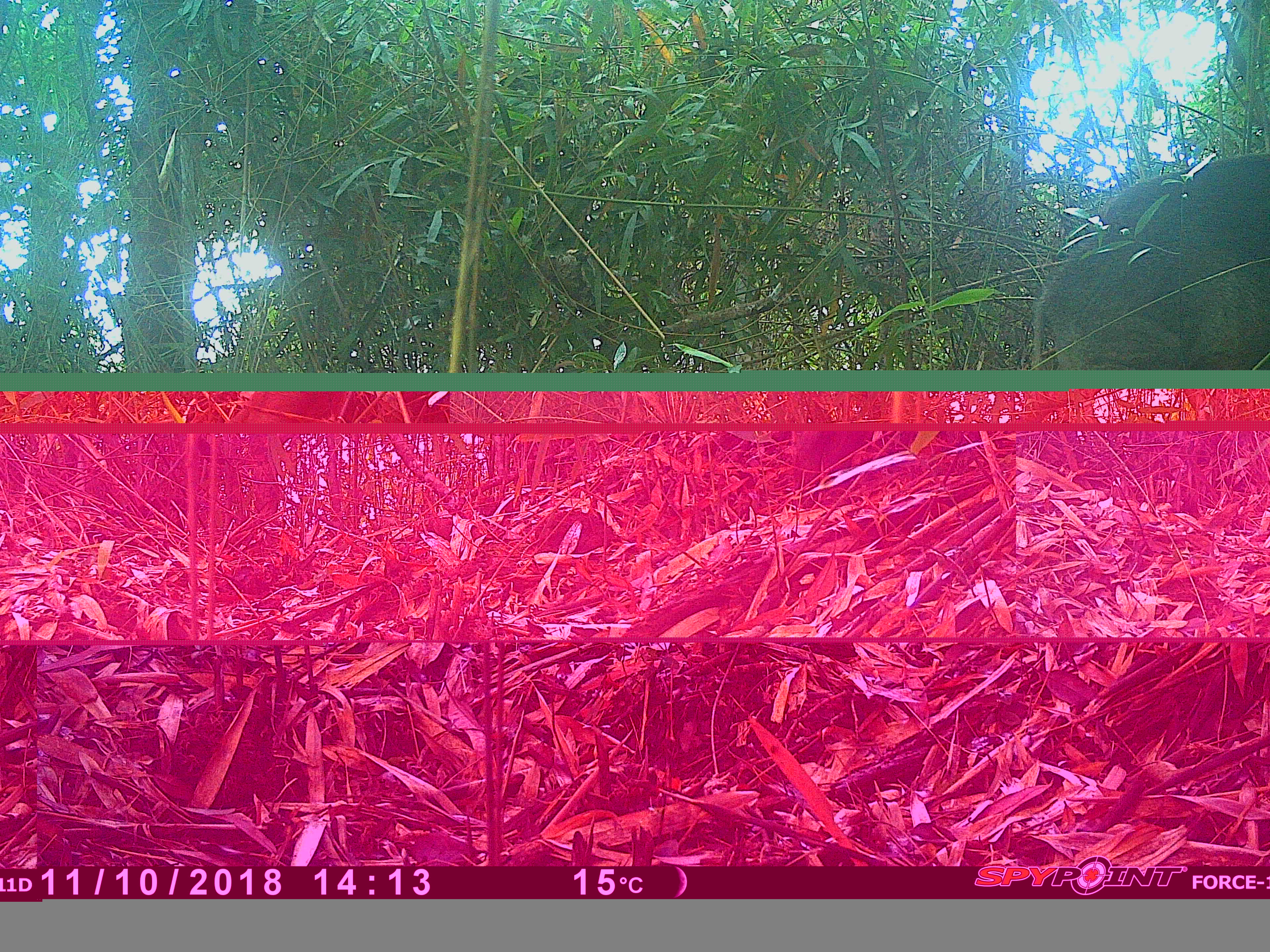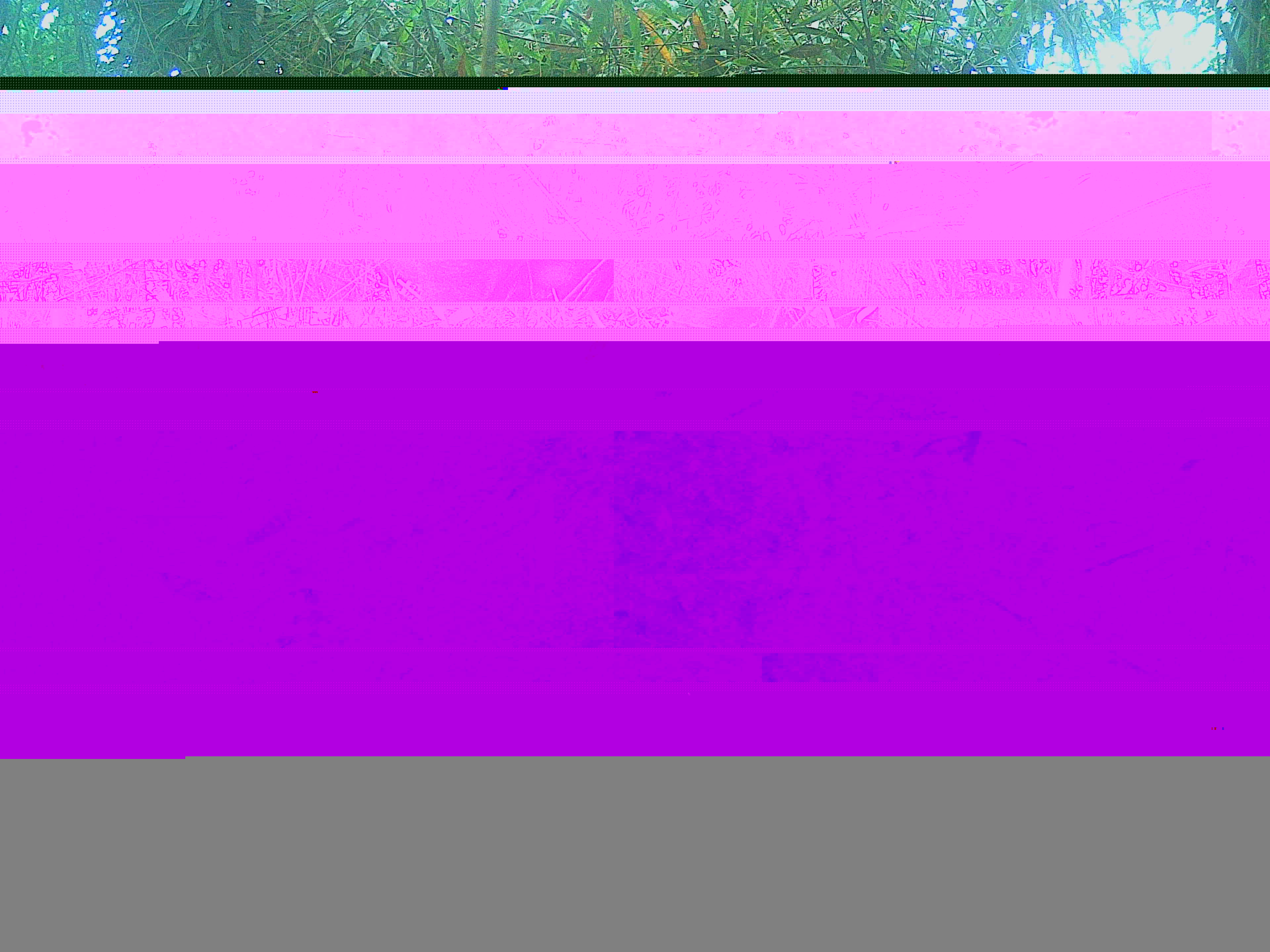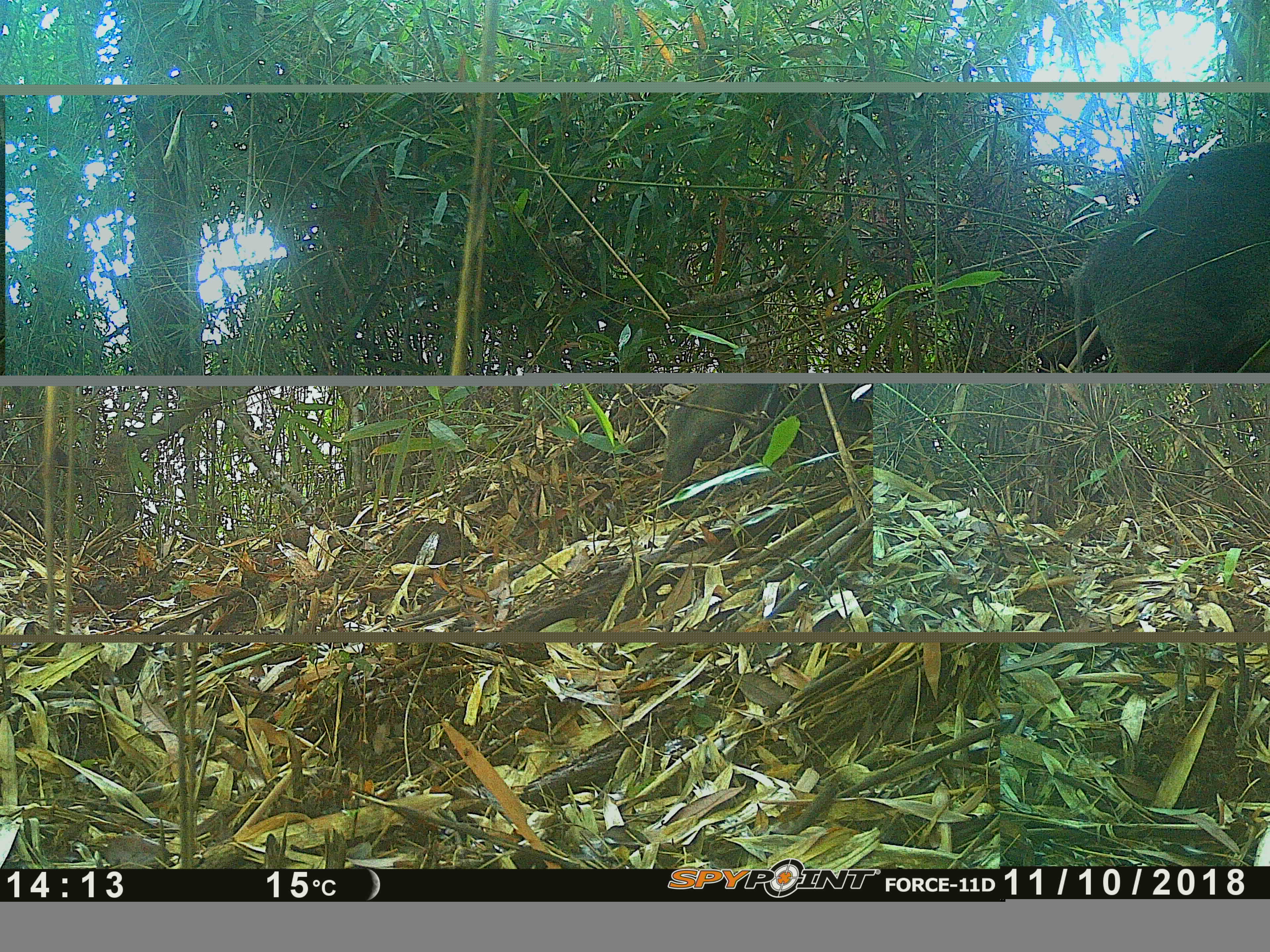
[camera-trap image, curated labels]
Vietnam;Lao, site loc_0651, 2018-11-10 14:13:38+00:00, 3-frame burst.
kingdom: Animalia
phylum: Chordata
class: Mammalia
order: Artiodactyla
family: Suidae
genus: Sus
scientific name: Sus scrofa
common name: eurasian wild pig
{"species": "eurasian wild pig (Sus scrofa)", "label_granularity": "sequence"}